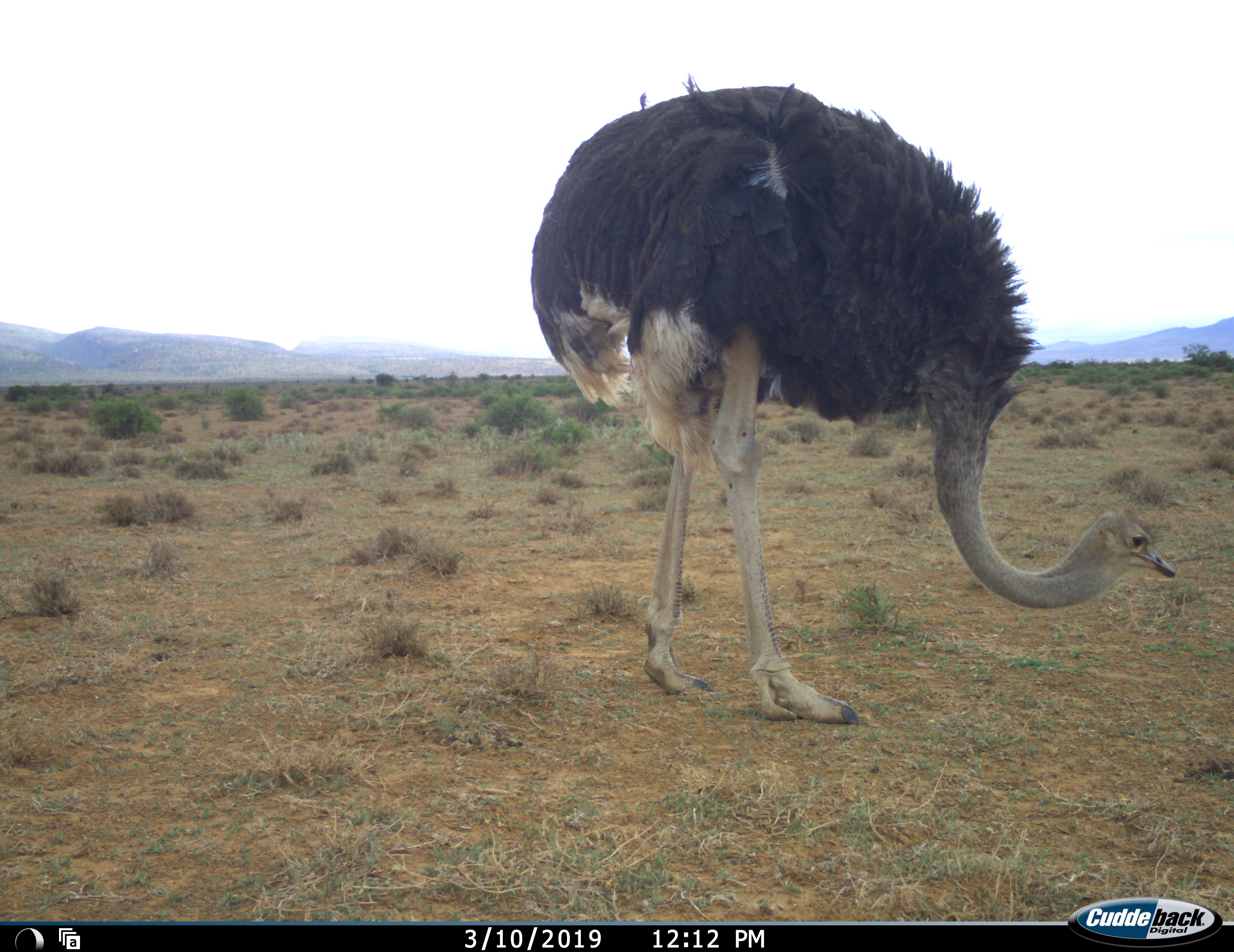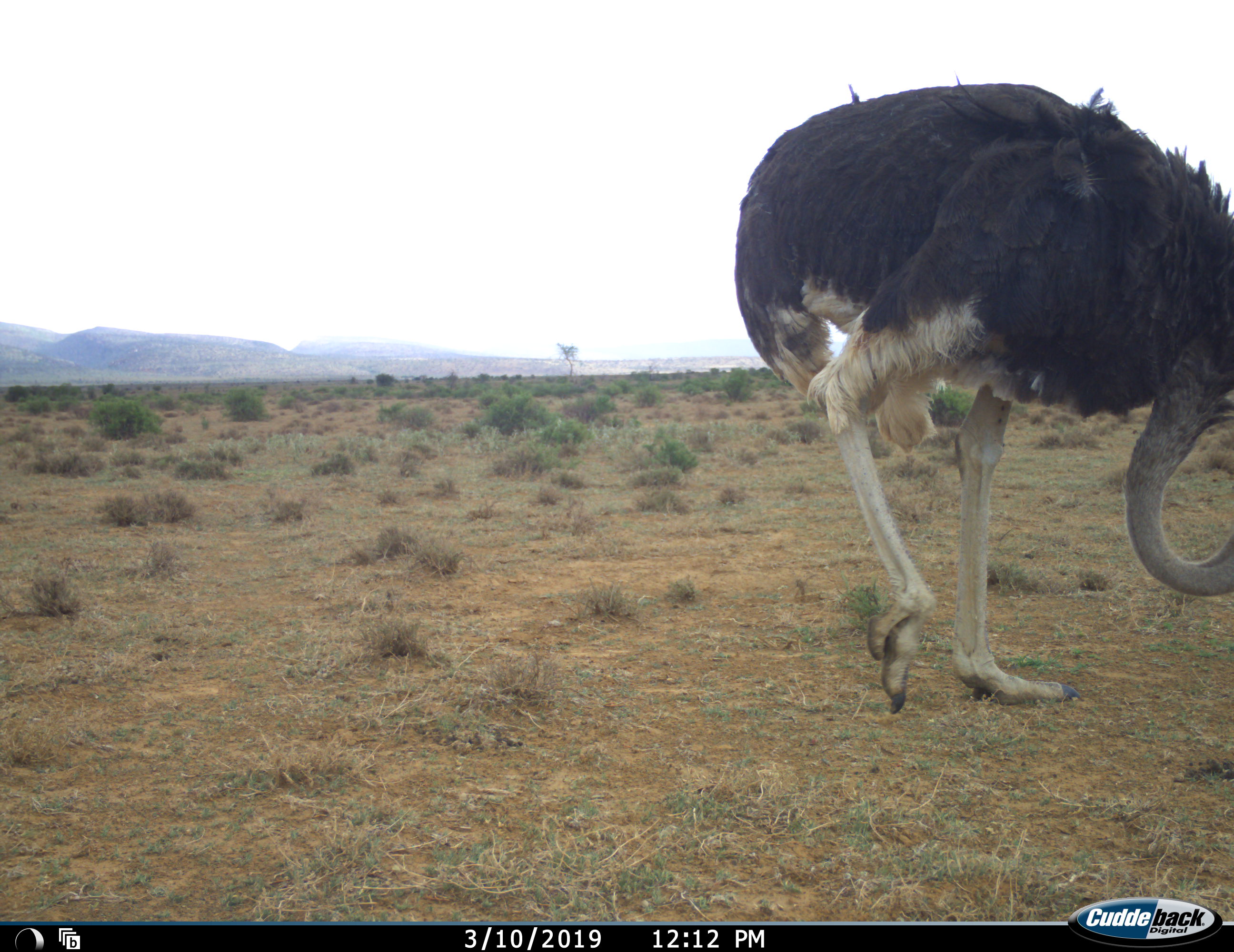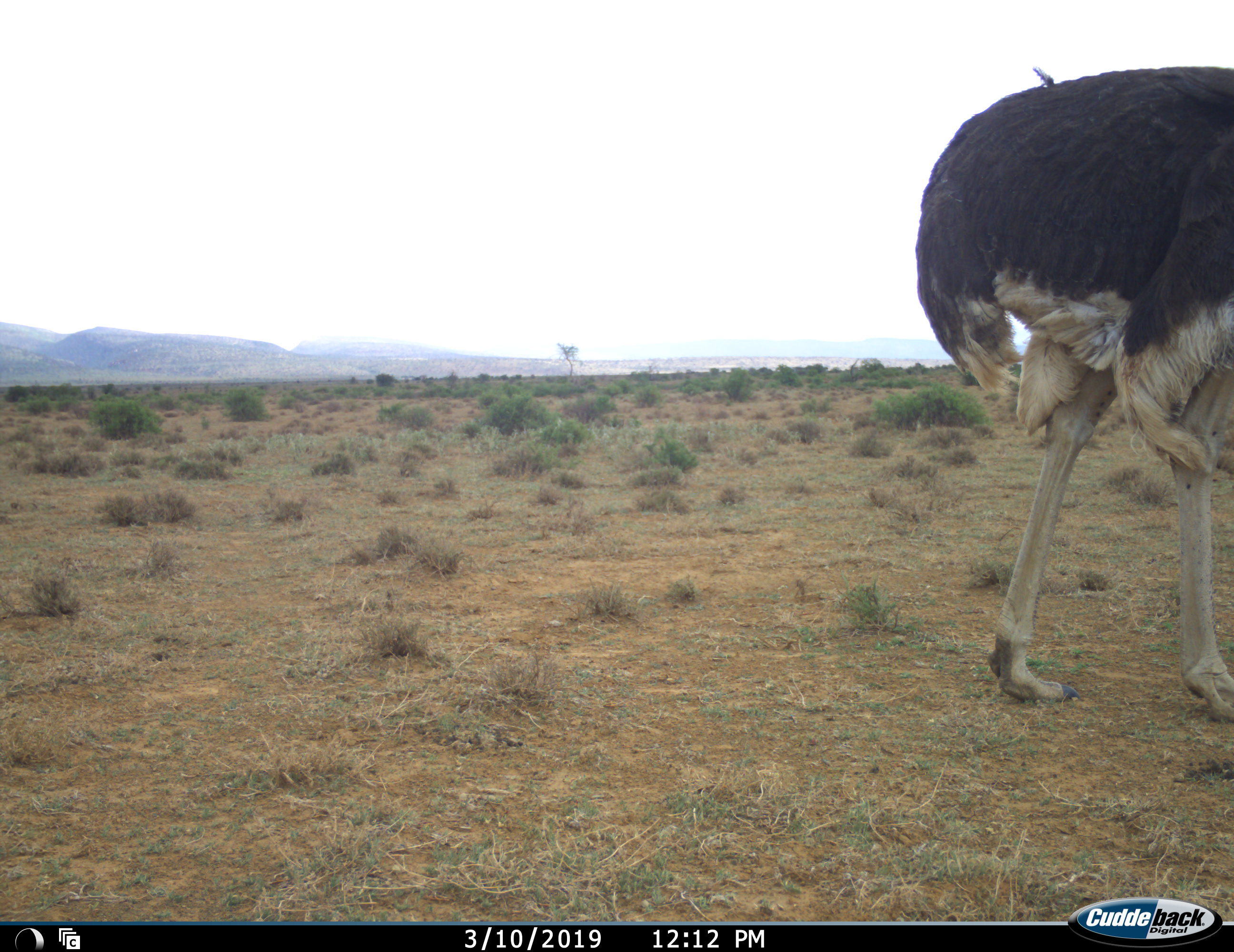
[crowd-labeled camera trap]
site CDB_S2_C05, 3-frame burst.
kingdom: Animalia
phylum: Chordata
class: Aves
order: Struthioniformes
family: Struthionidae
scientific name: Struthionidae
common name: ostrich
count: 1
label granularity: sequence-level